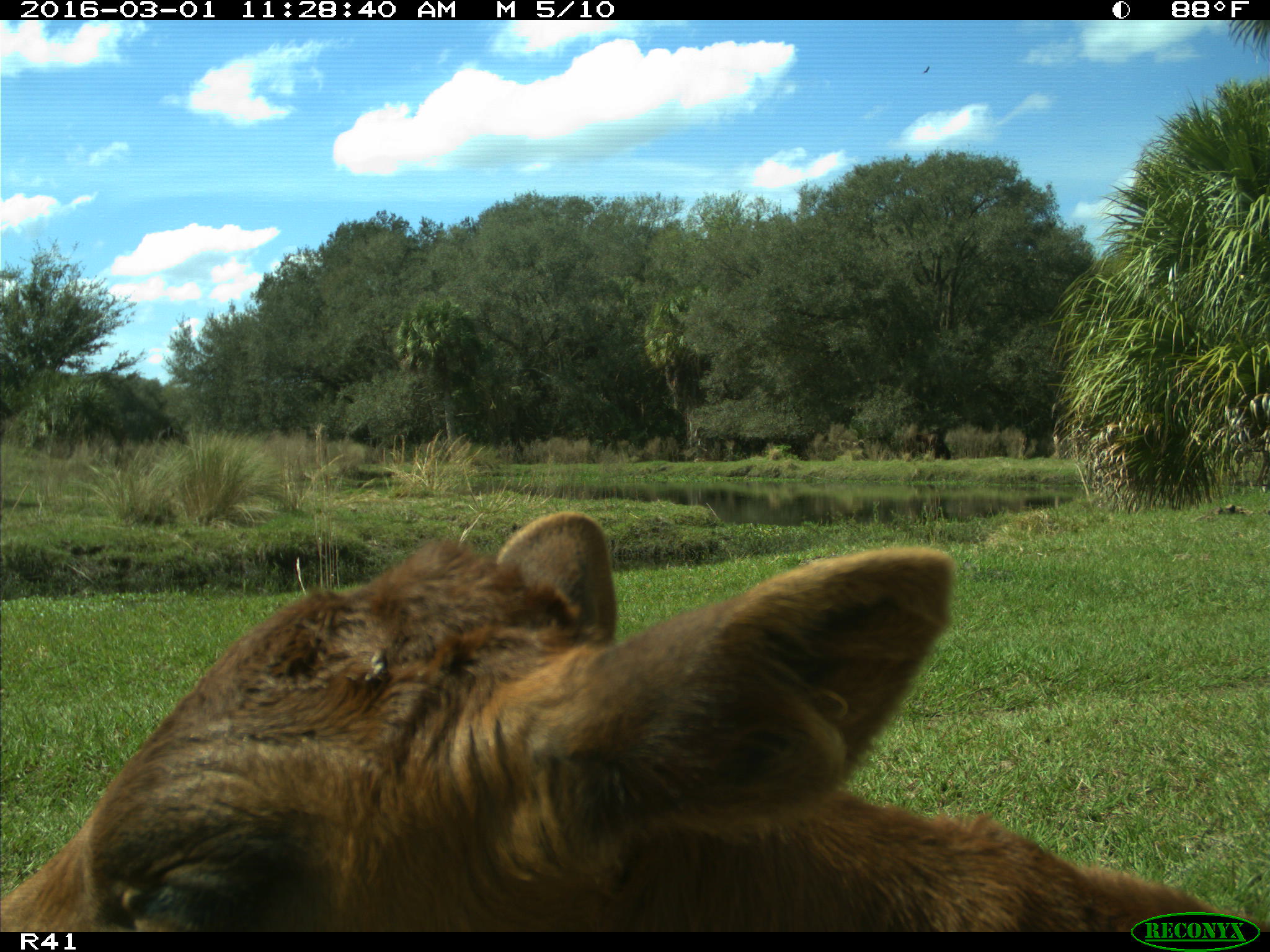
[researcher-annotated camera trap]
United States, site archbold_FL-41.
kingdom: Animalia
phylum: Chordata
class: Mammalia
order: Artiodactyla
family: Bovidae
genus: Bos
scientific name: Bos taurus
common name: domestic cow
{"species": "Bos taurus (domestic cow)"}